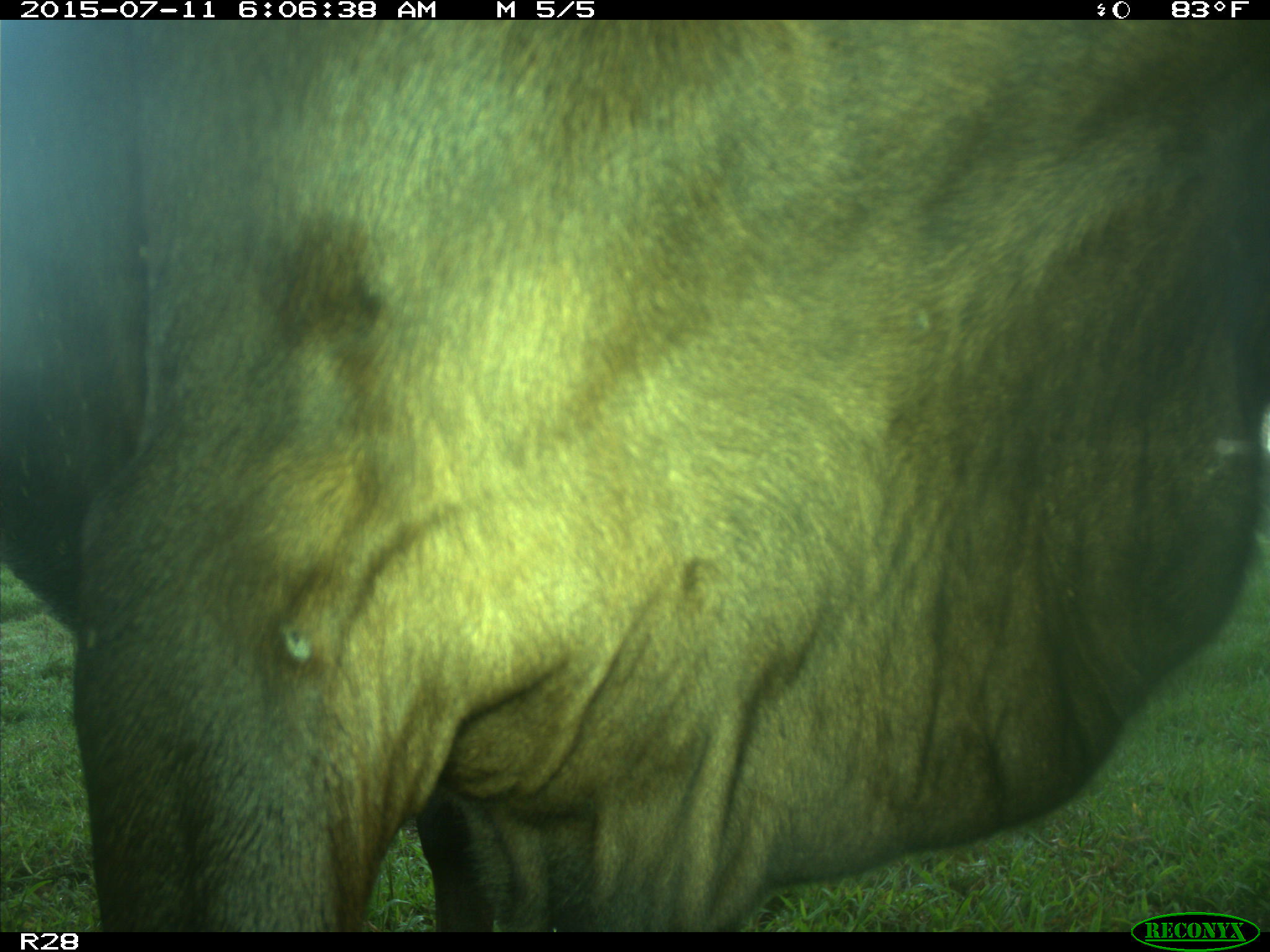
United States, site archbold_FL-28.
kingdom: Animalia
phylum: Chordata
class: Mammalia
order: Artiodactyla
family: Bovidae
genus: Bos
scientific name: Bos taurus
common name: domestic cow